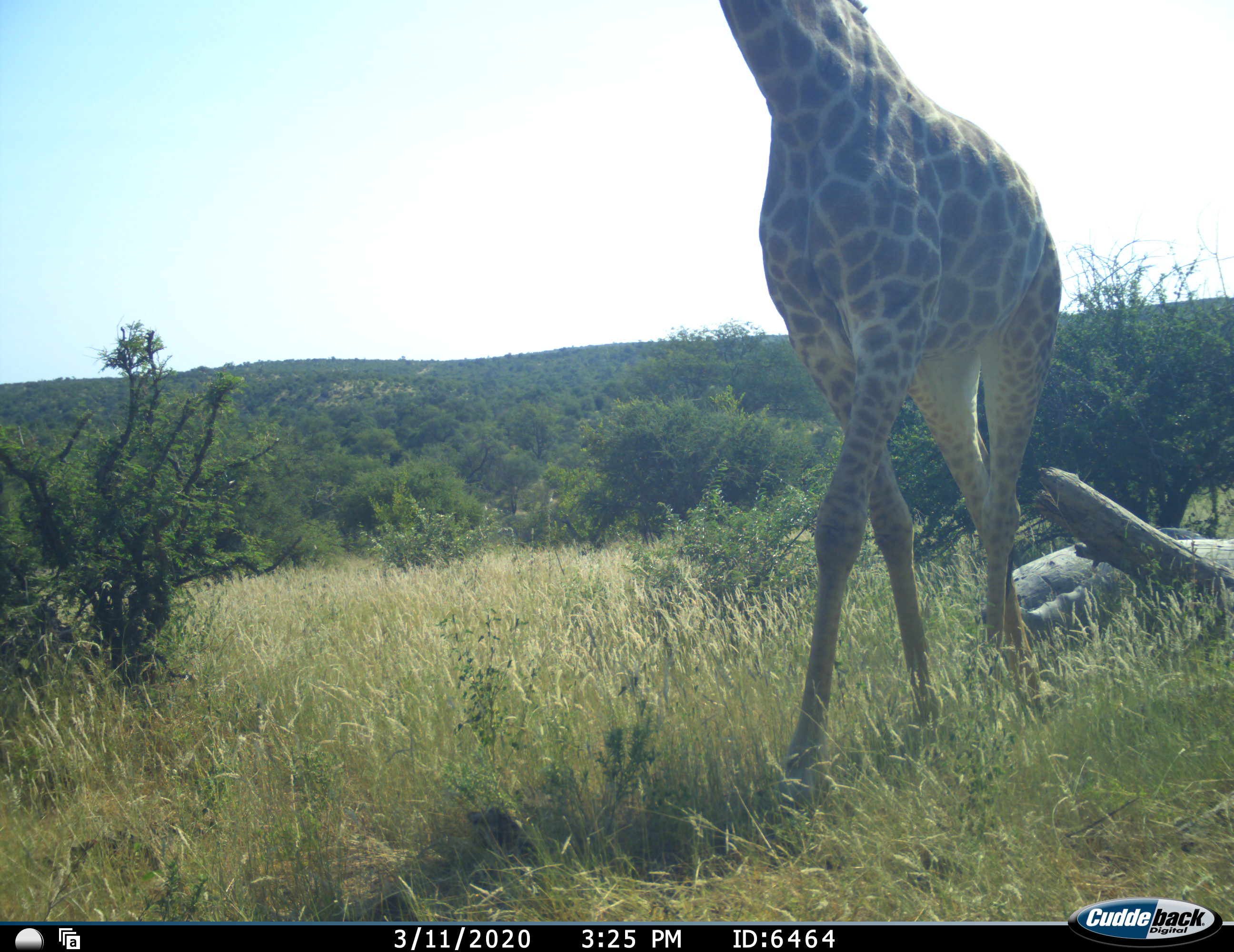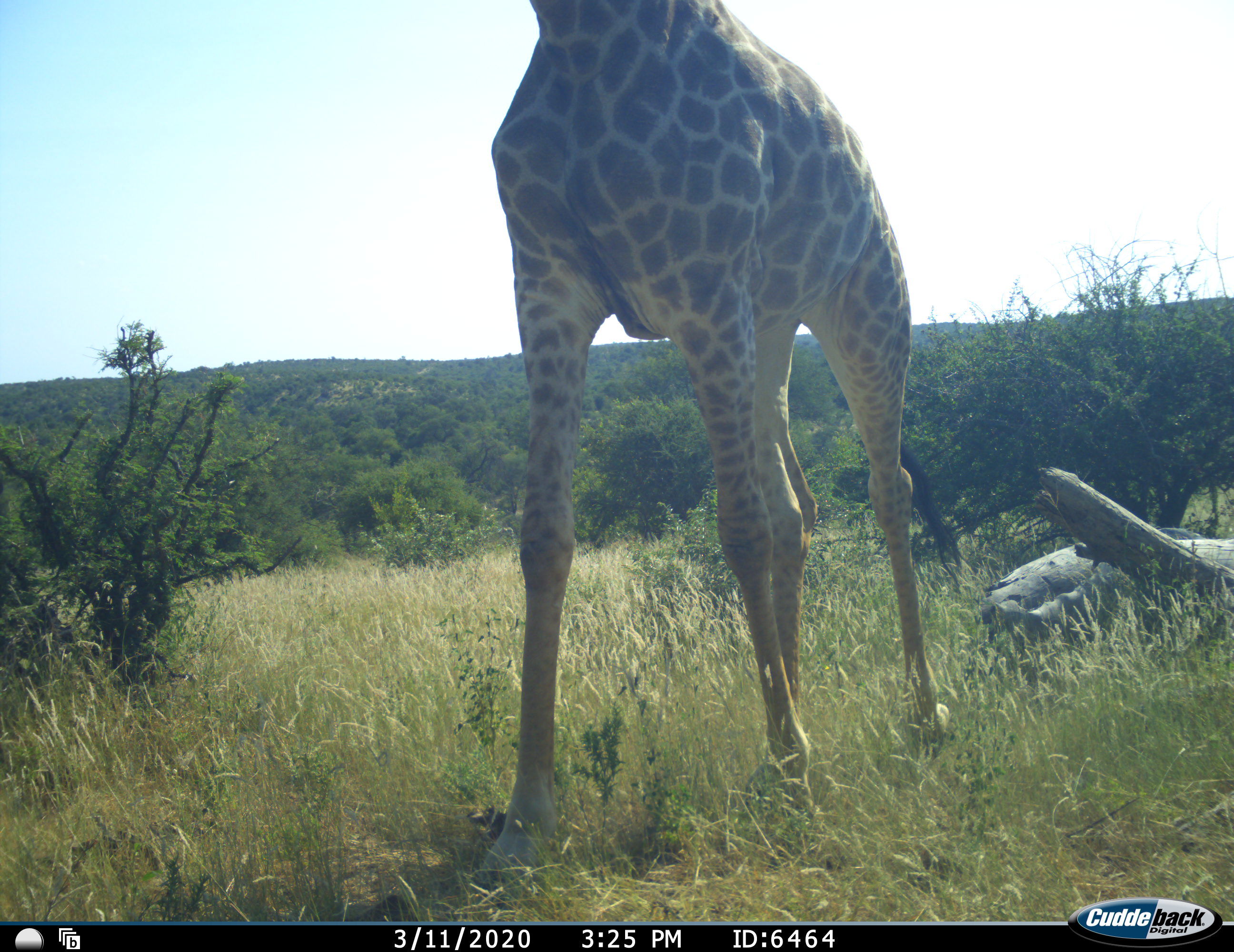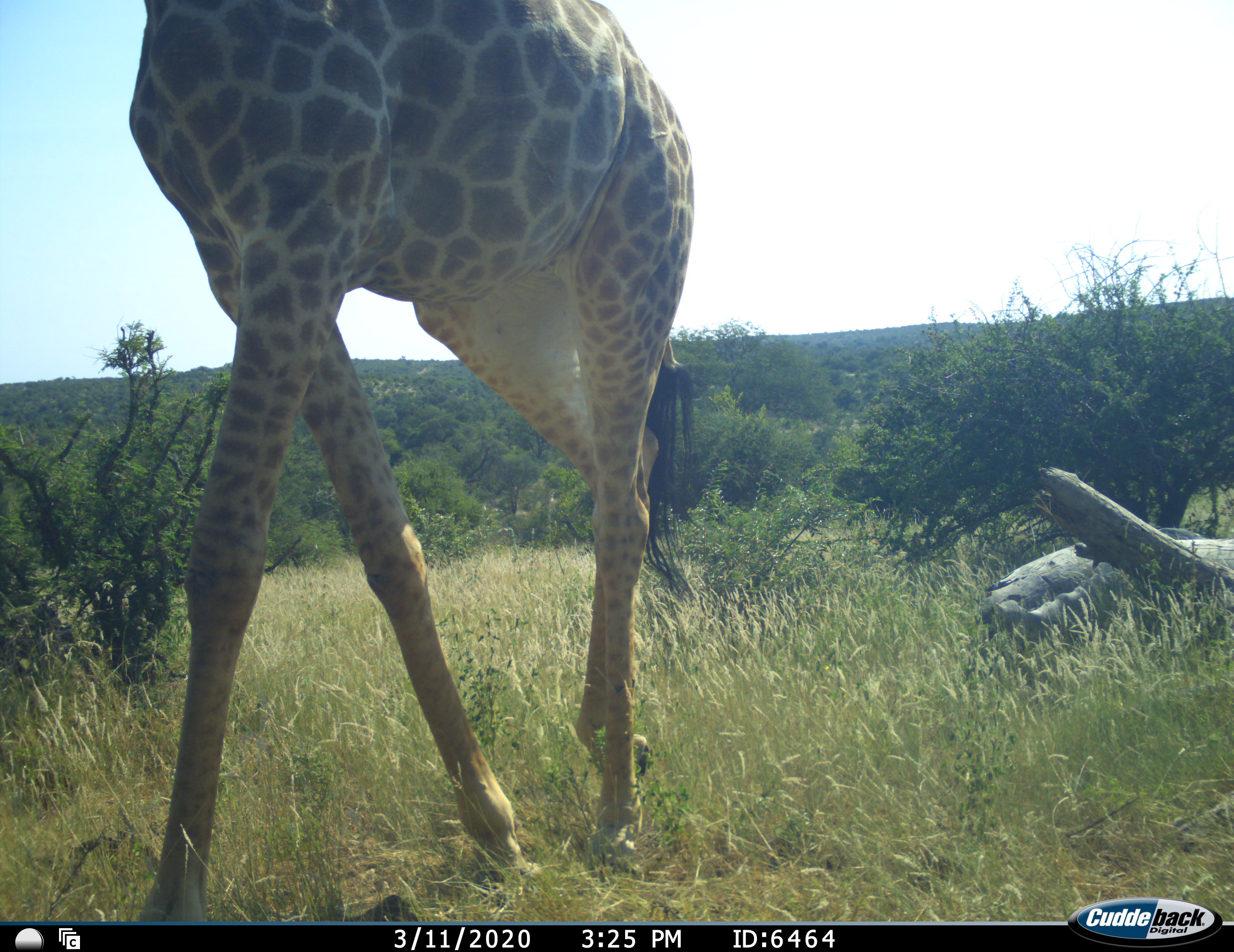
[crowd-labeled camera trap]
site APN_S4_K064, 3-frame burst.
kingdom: Animalia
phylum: Chordata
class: Mammalia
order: Artiodactyla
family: Giraffidae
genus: Giraffa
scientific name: Giraffa camelopardalis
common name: giraffe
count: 1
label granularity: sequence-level